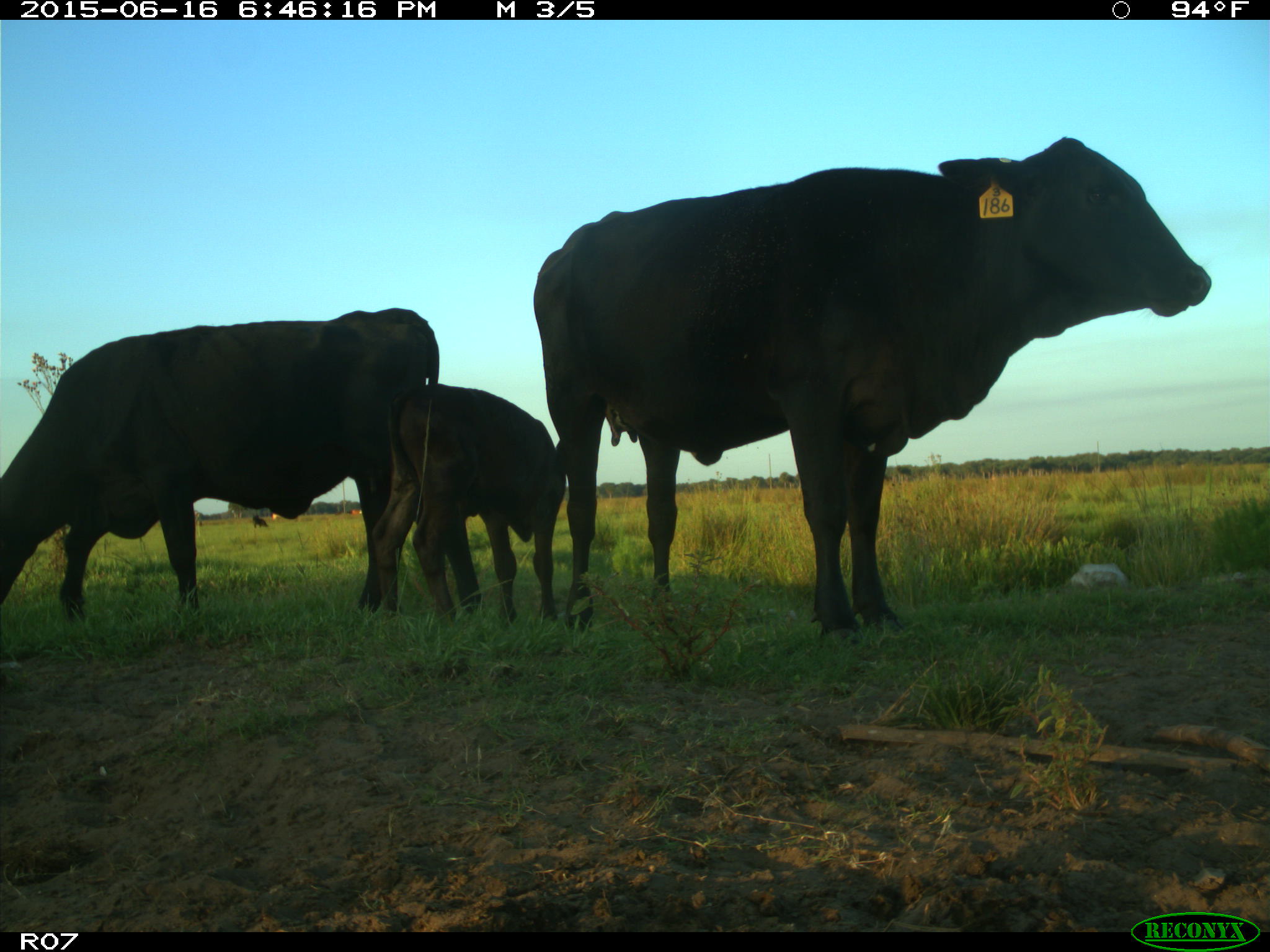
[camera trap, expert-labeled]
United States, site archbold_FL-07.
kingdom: Animalia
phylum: Chordata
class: Mammalia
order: Artiodactyla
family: Bovidae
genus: Bos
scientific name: Bos taurus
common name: domestic cow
Bos taurus (domestic cow).